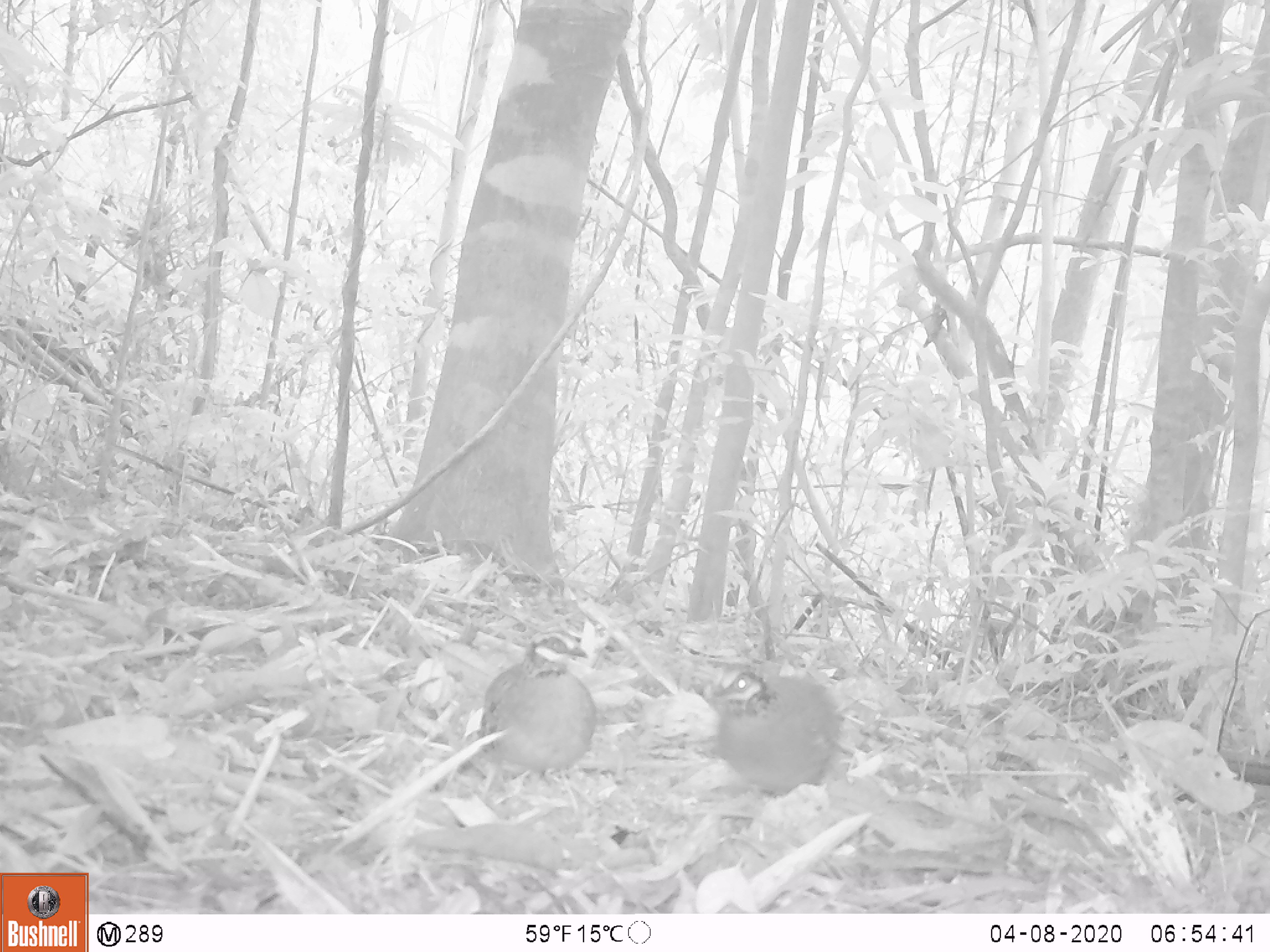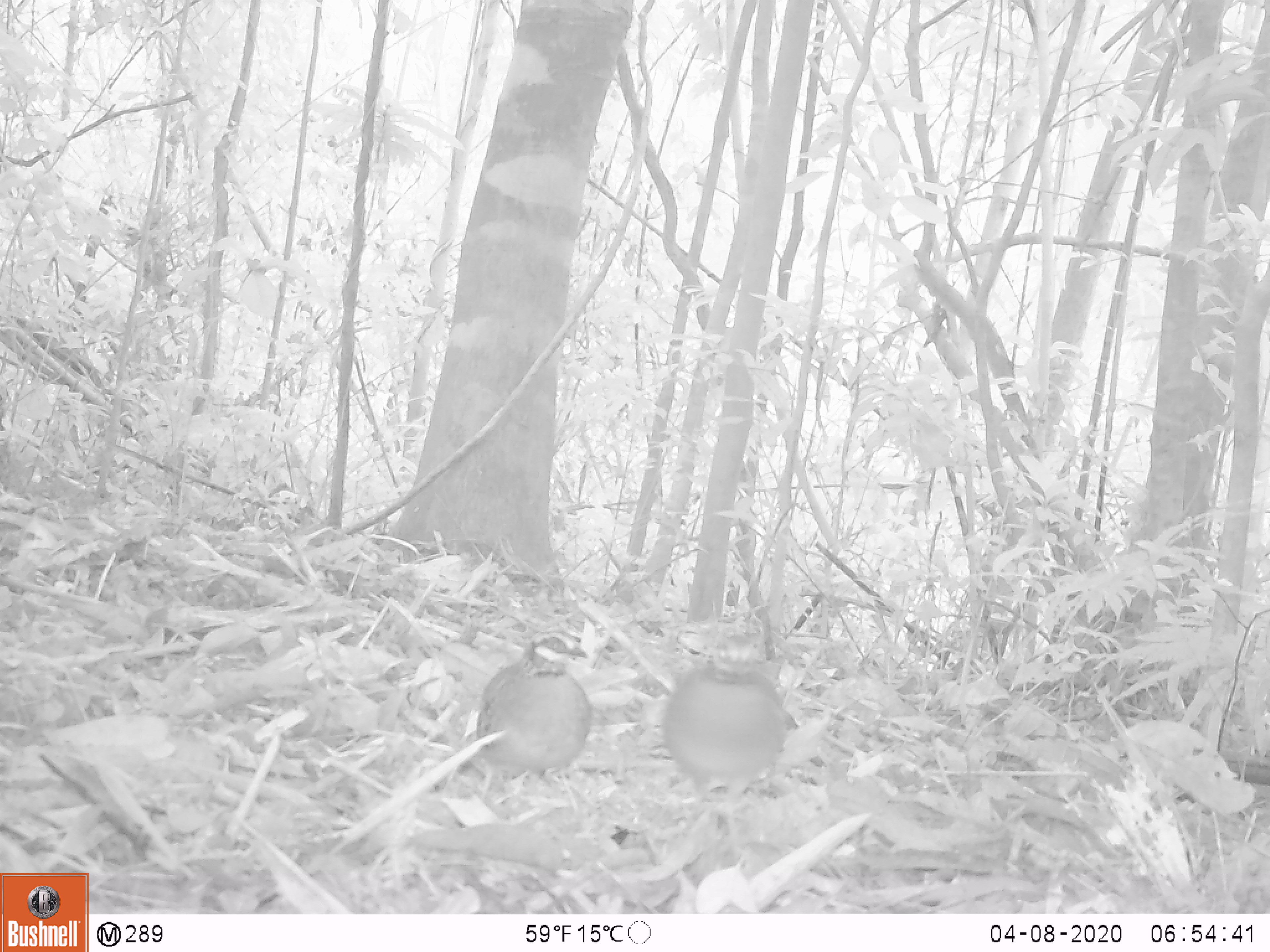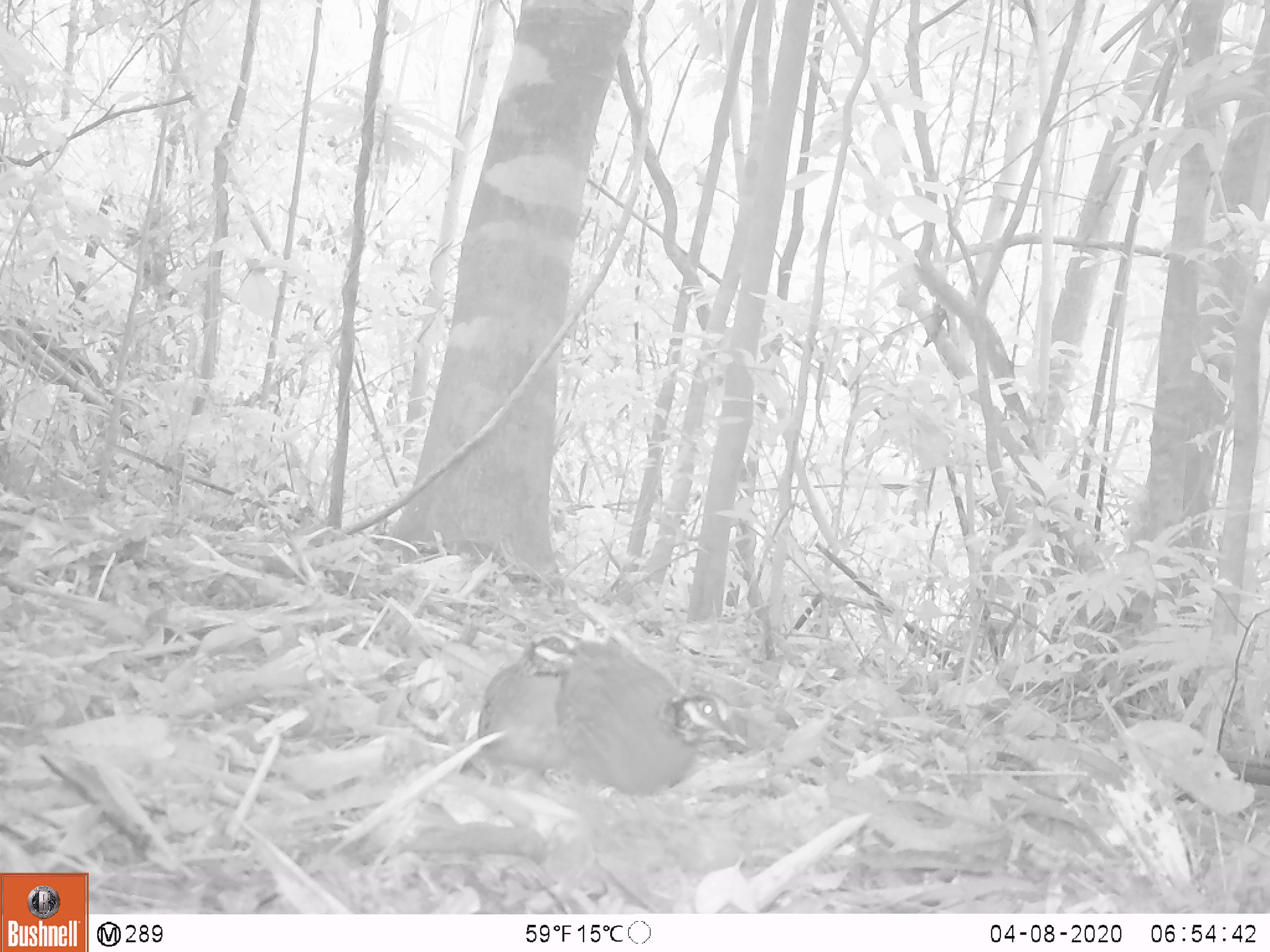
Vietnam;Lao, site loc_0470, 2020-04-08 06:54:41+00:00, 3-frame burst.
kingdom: Animalia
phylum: Chordata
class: Aves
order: Galliformes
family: Phasianidae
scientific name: Phasianidae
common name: partridge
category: unidentified partridge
Unidentified partridge (partridge) (Phasianidae). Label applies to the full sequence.